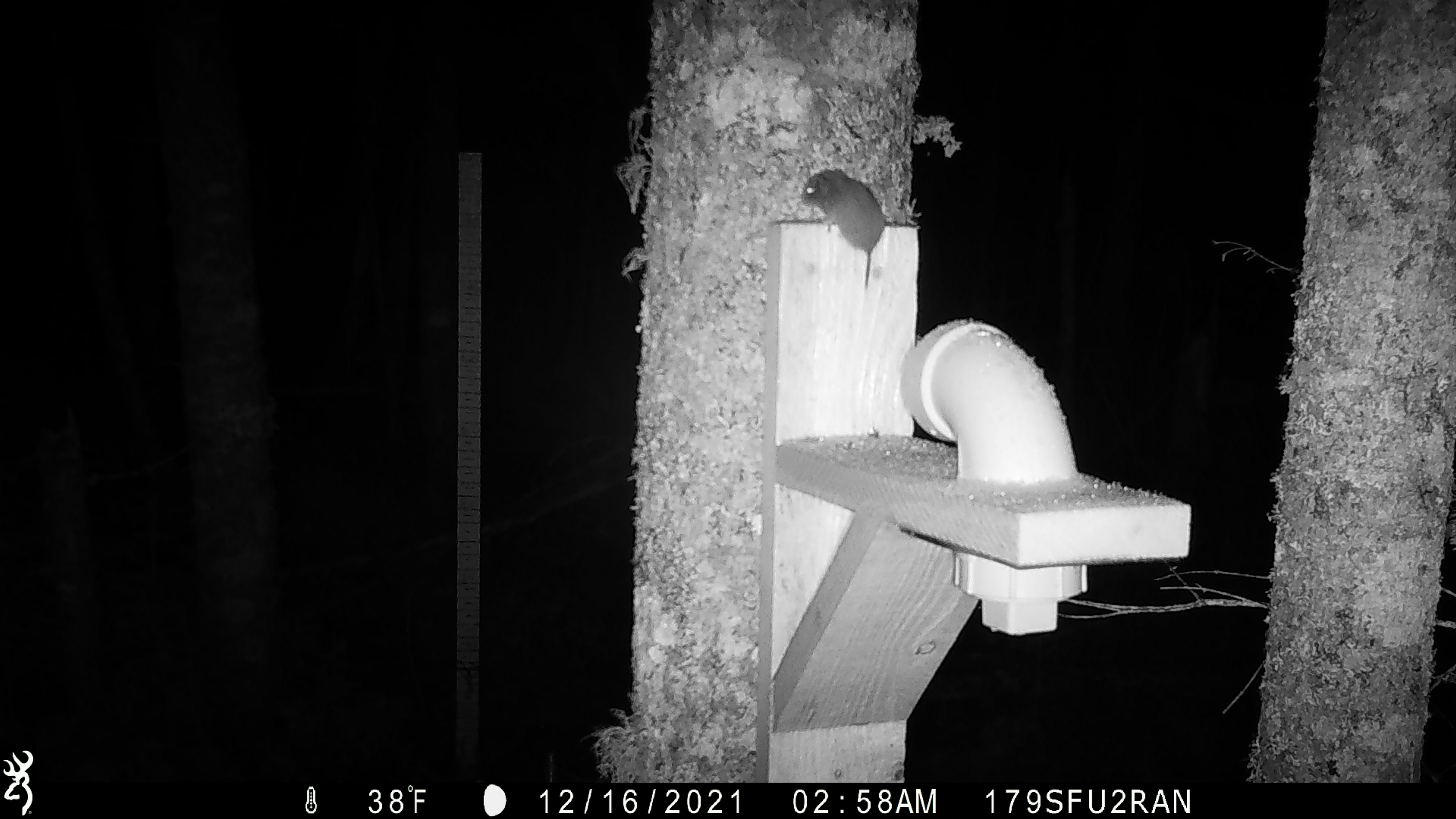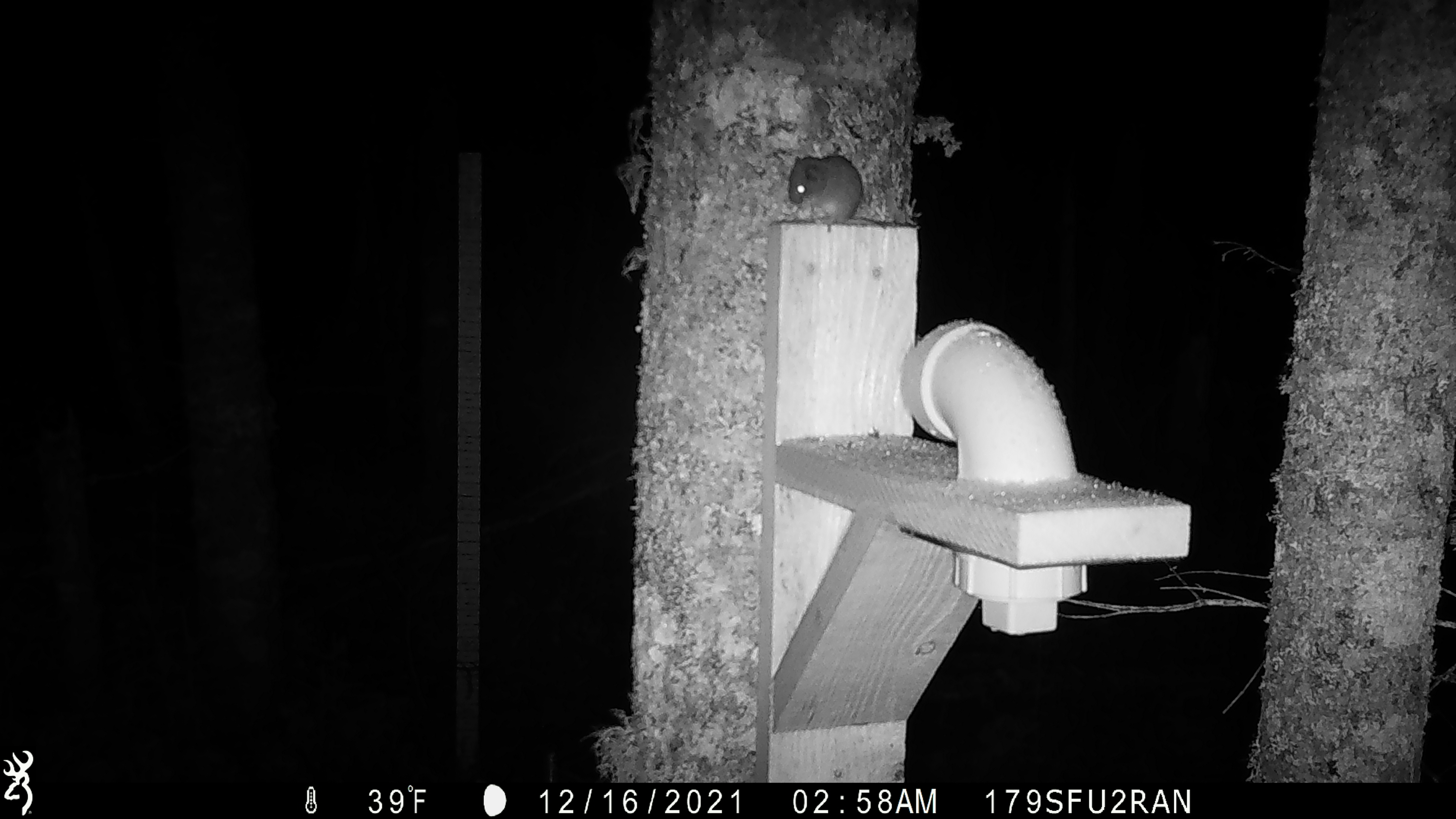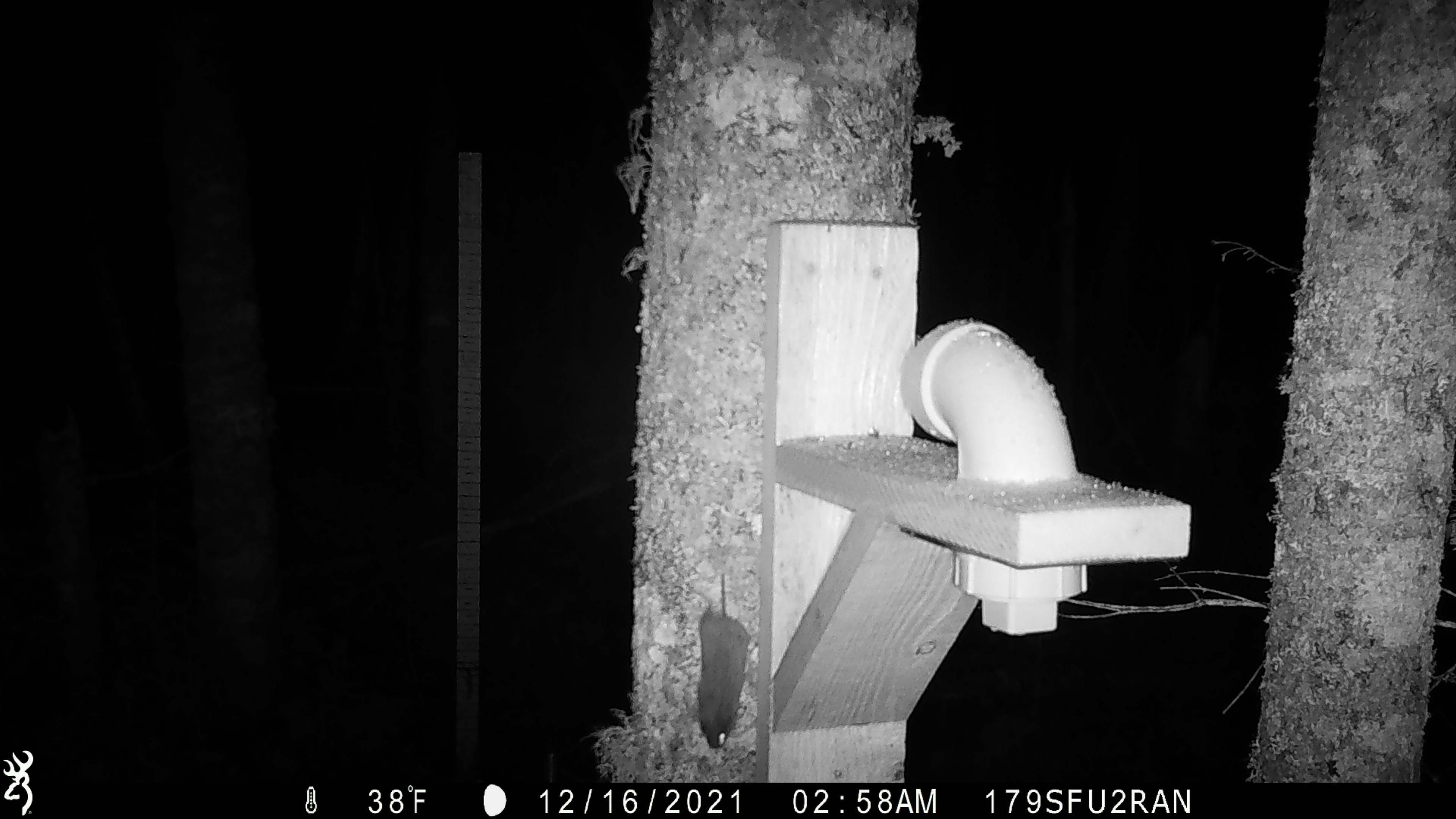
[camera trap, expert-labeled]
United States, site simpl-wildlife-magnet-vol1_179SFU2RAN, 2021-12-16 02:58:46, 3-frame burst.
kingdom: Animalia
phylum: Chordata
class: Mammalia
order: Rodentia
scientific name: Rodentia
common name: mouse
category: mouse sp.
Mouse sp. (mouse) (Rodentia).